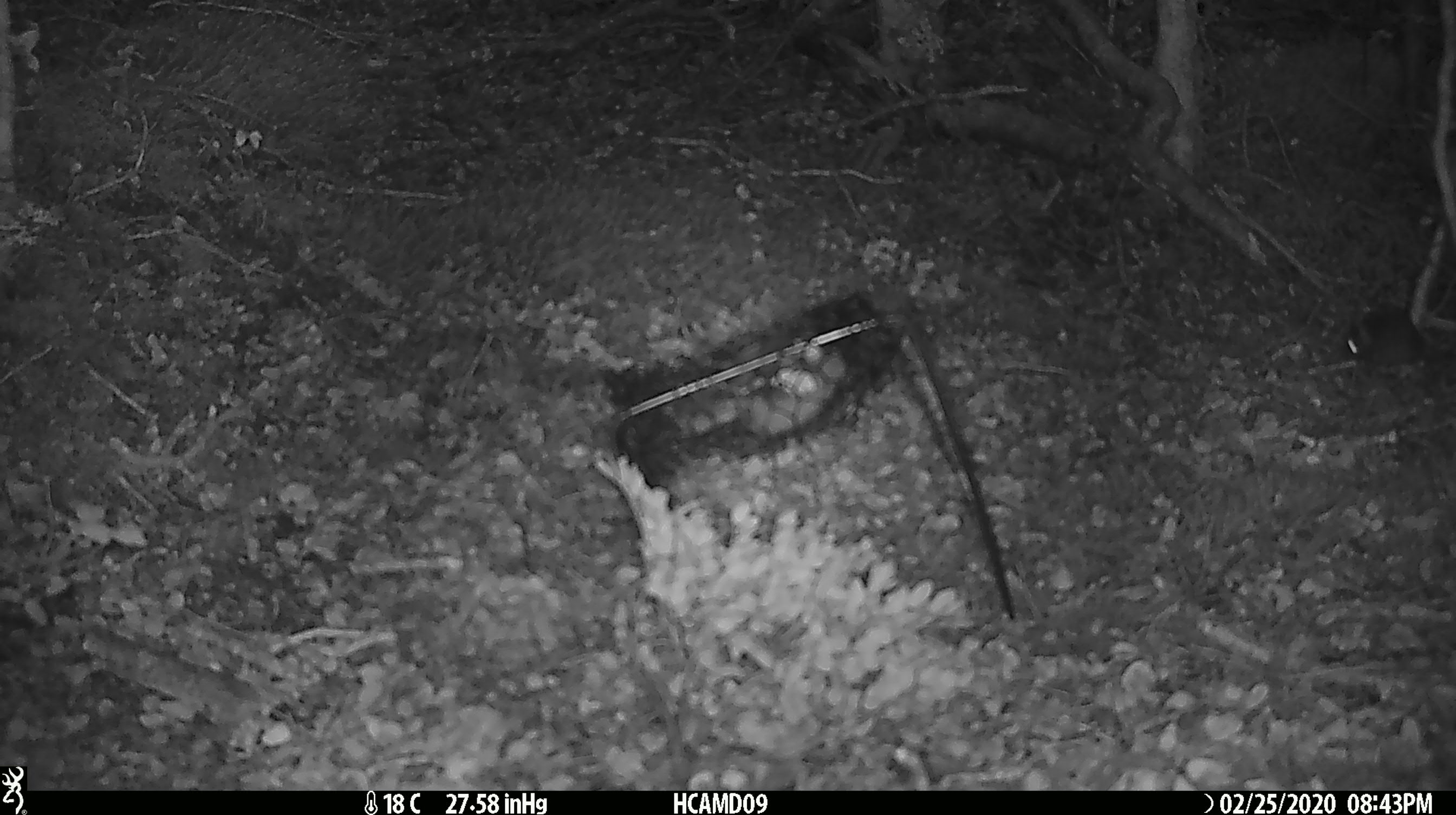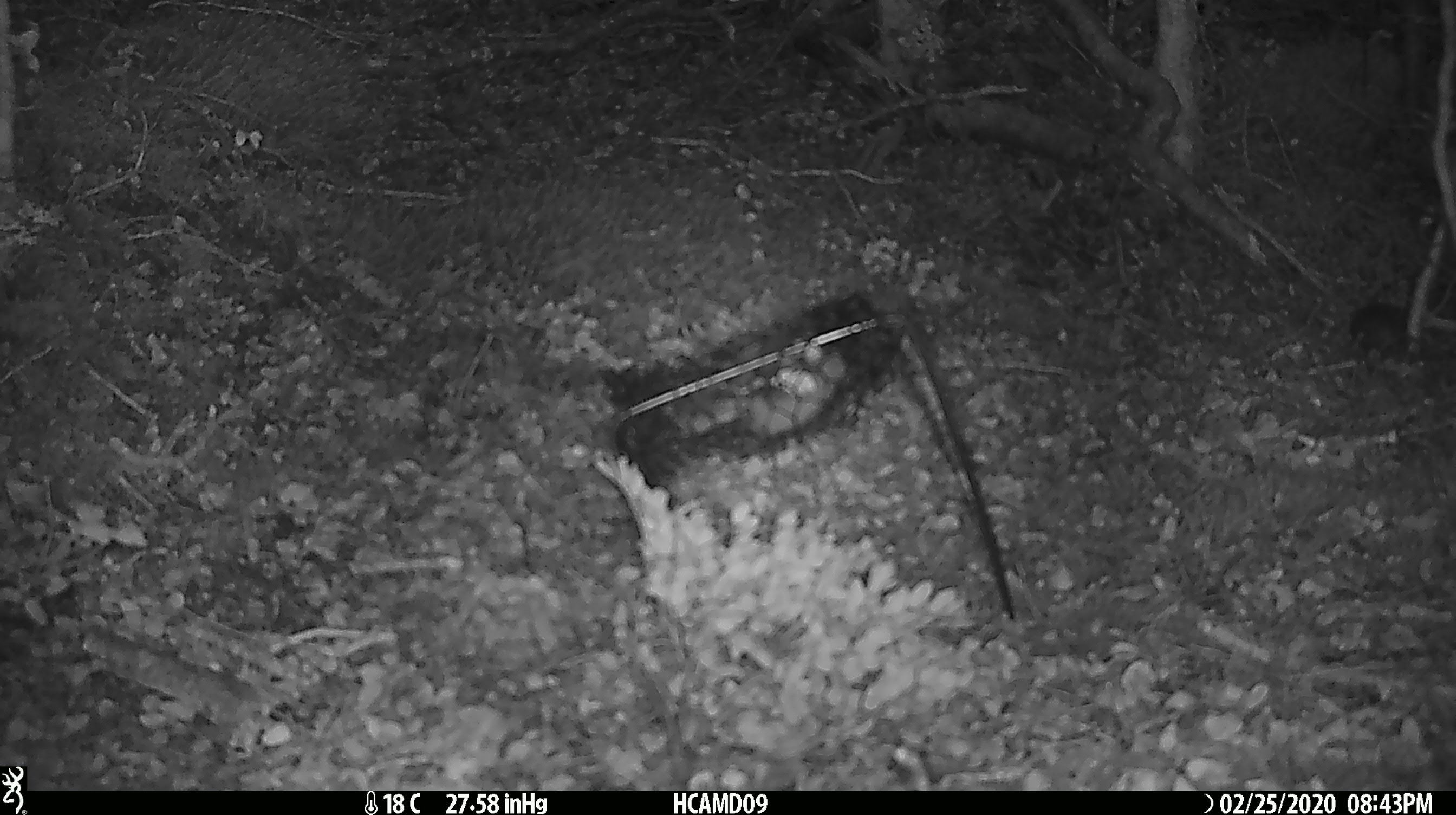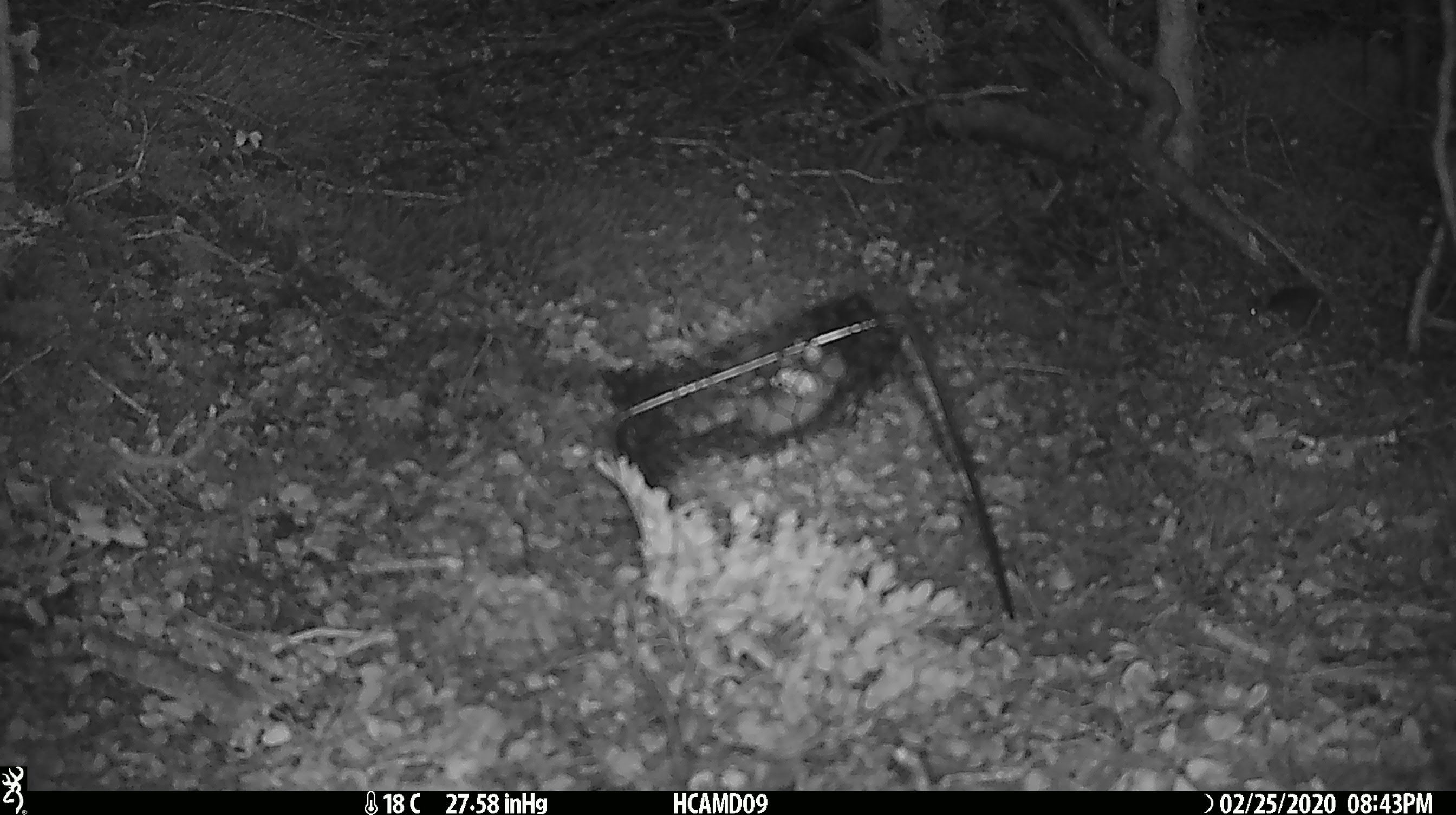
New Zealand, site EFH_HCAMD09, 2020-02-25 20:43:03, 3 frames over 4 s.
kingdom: Animalia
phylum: Chordata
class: Mammalia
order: Rodentia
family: Muridae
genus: Mus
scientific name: Mus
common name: mouse